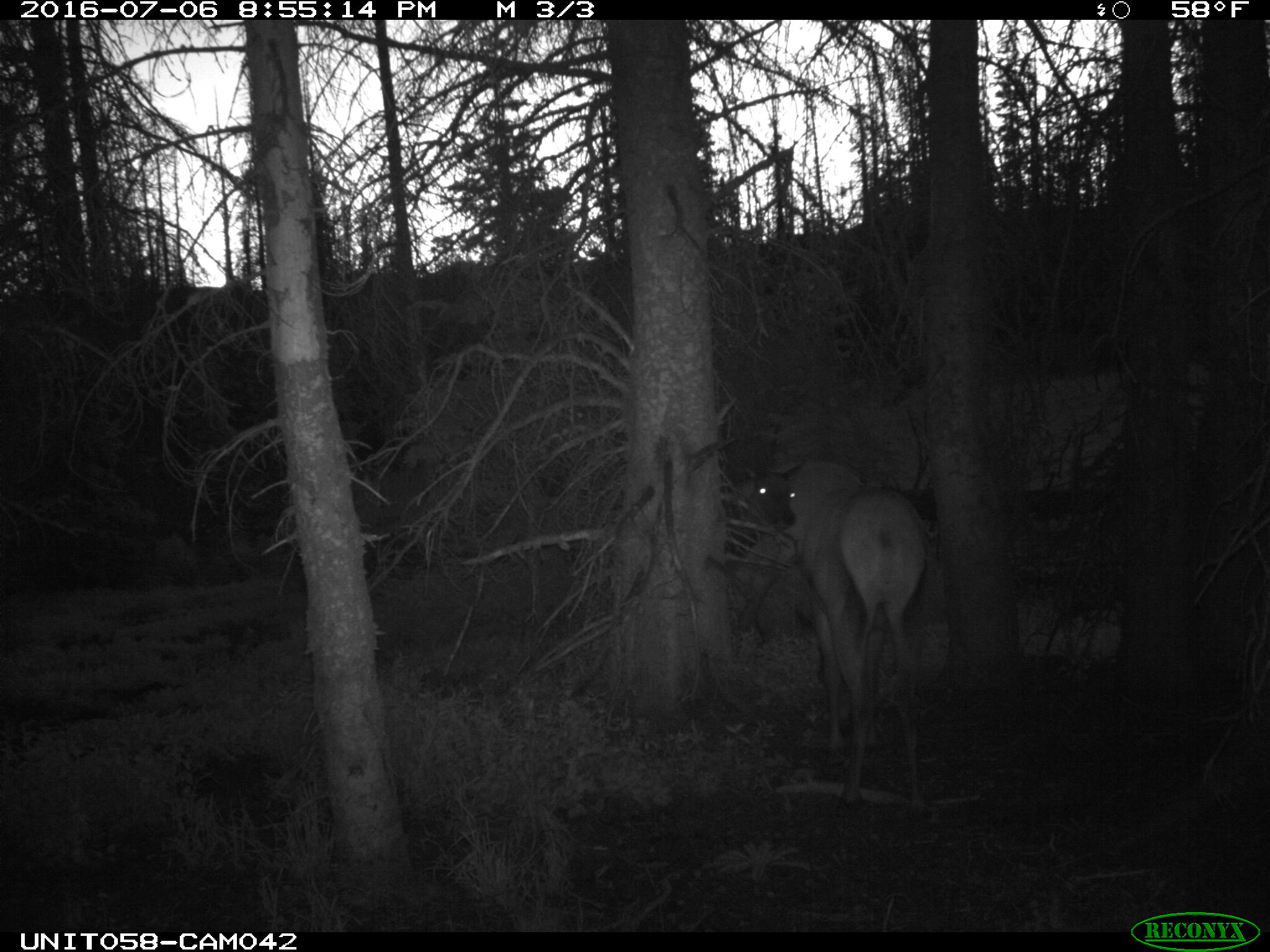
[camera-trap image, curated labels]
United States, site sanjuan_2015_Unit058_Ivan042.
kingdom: Animalia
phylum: Chordata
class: Mammalia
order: Artiodactyla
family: Cervidae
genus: Cervus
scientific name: Cervus elaphus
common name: red deer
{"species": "Cervus elaphus (red deer)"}